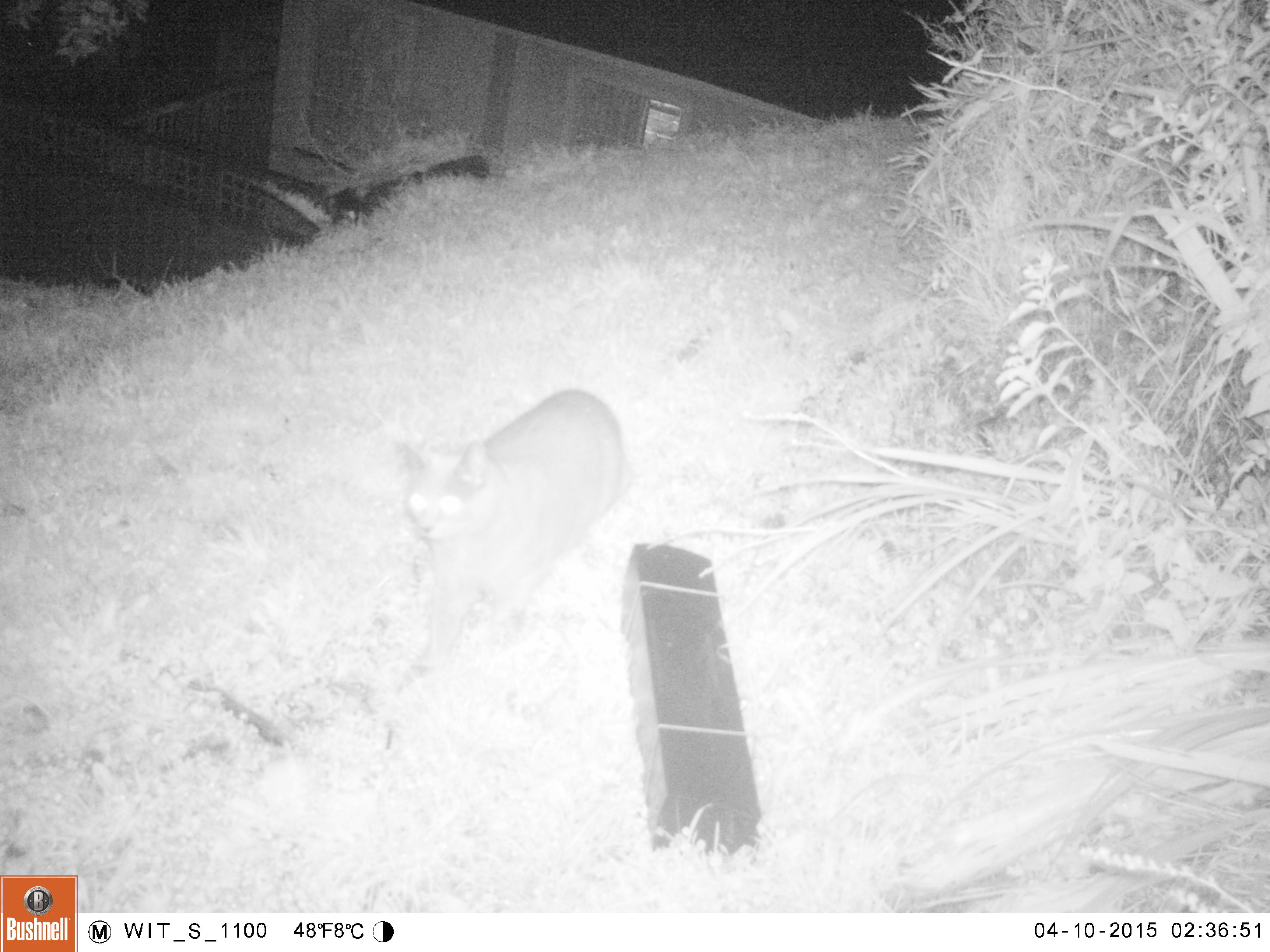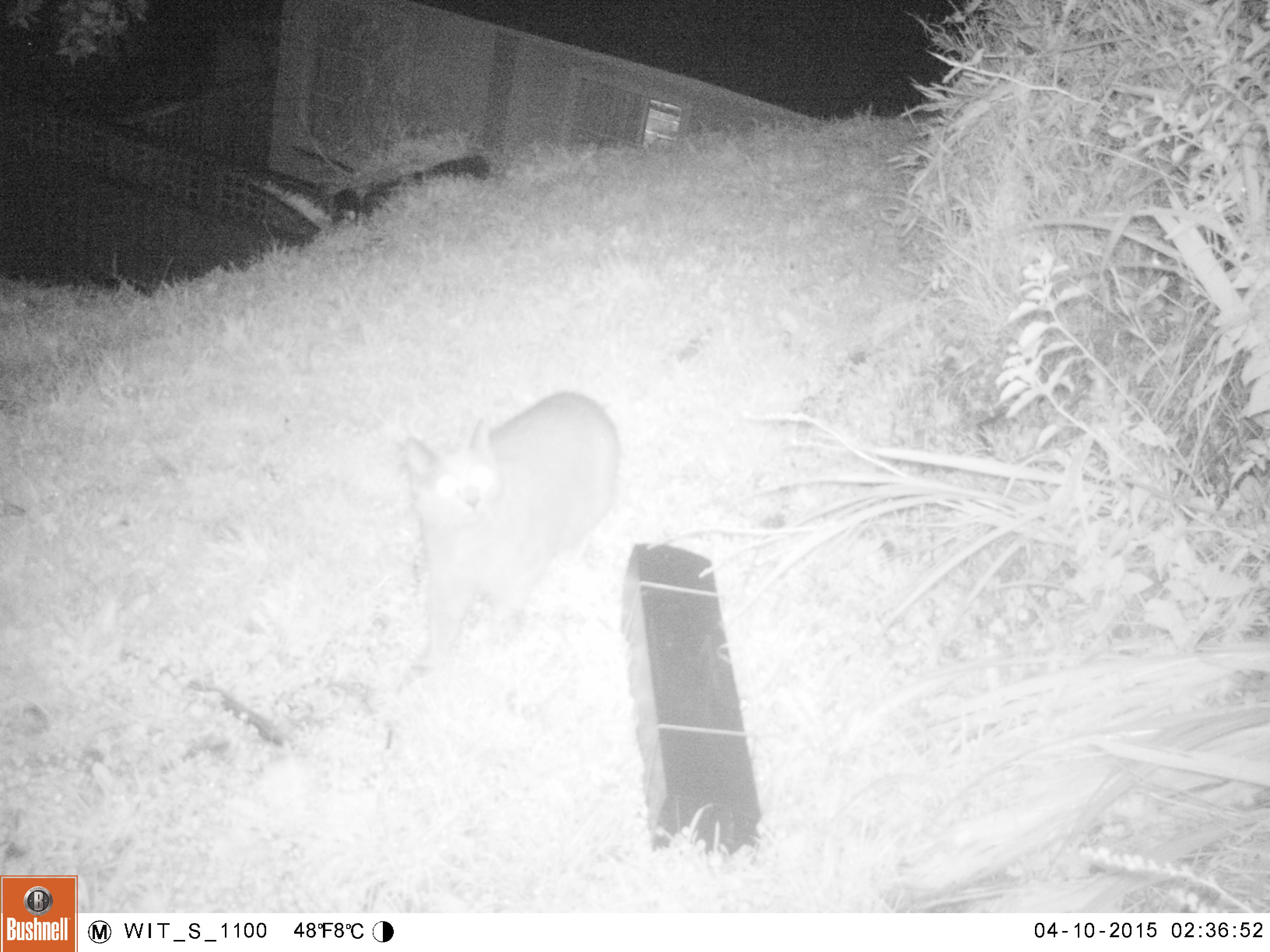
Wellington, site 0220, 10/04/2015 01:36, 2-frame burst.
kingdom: Animalia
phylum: Chordata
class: Mammalia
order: Carnivora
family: Felidae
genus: Felis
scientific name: Felis catus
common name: cat